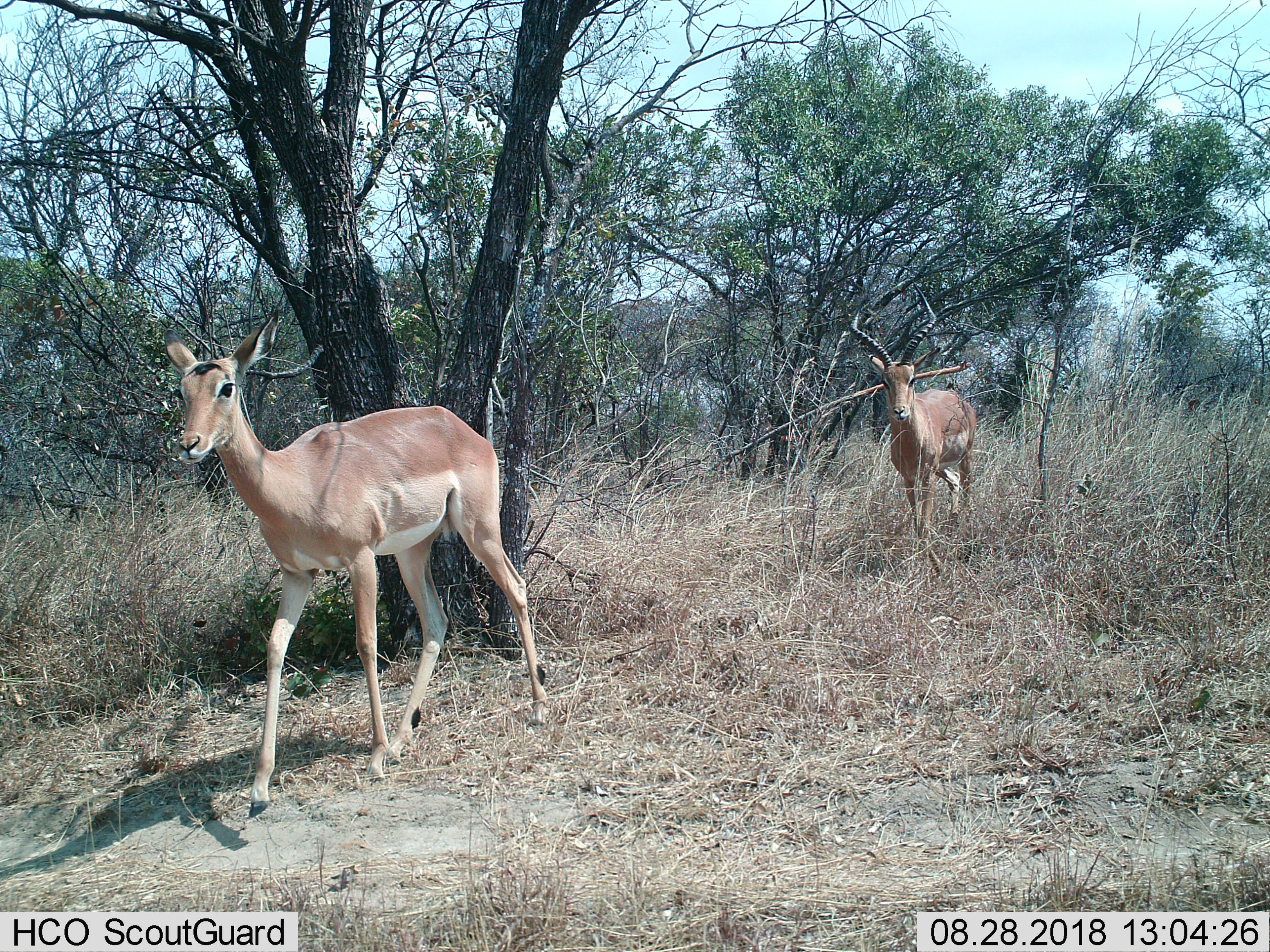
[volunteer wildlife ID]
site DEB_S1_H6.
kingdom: Animalia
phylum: Chordata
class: Mammalia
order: Artiodactyla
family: Bovidae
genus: Aepyceros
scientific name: Aepyceros melampus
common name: impala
Impala (Aepyceros melampus), count 2. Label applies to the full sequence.